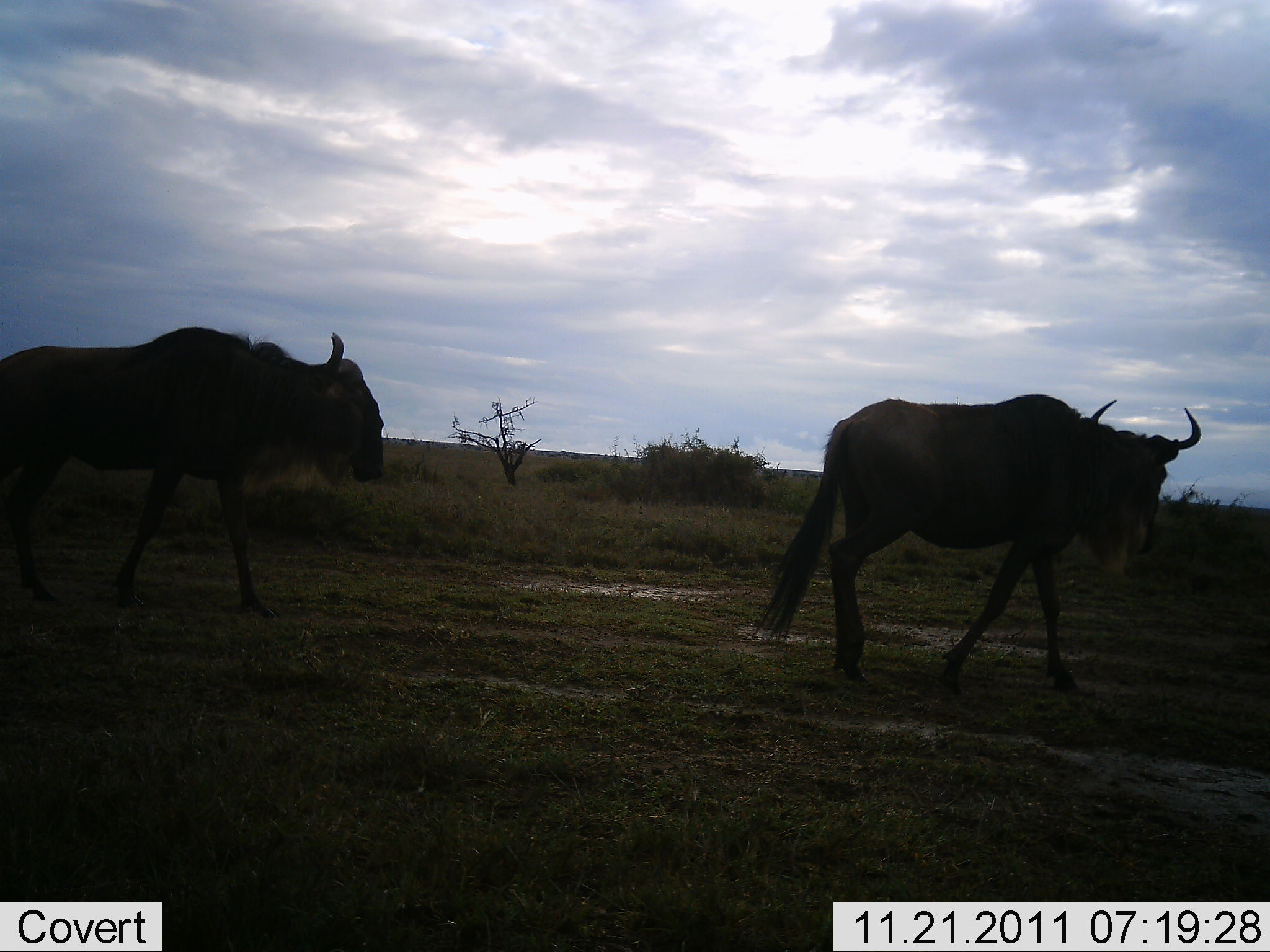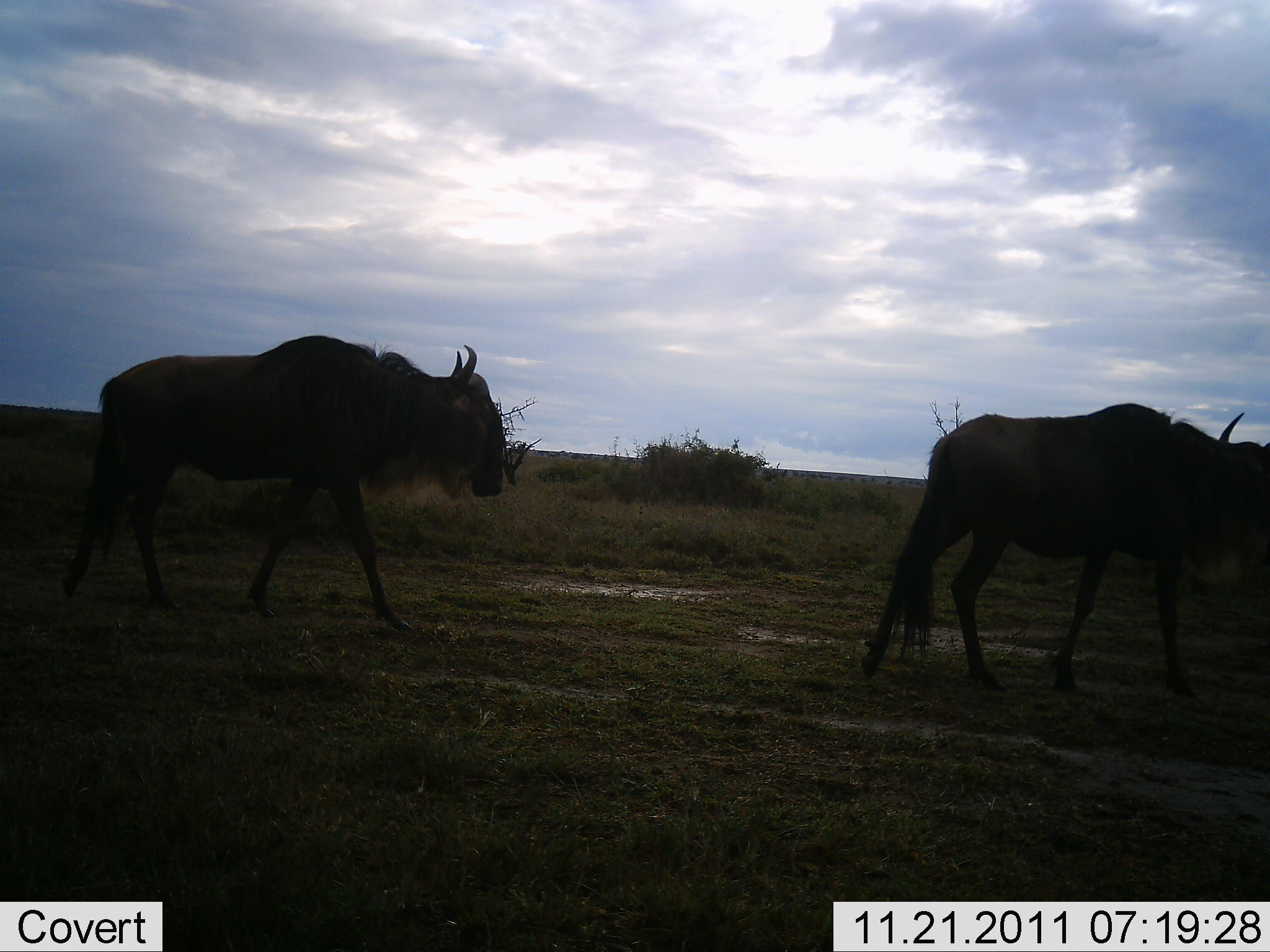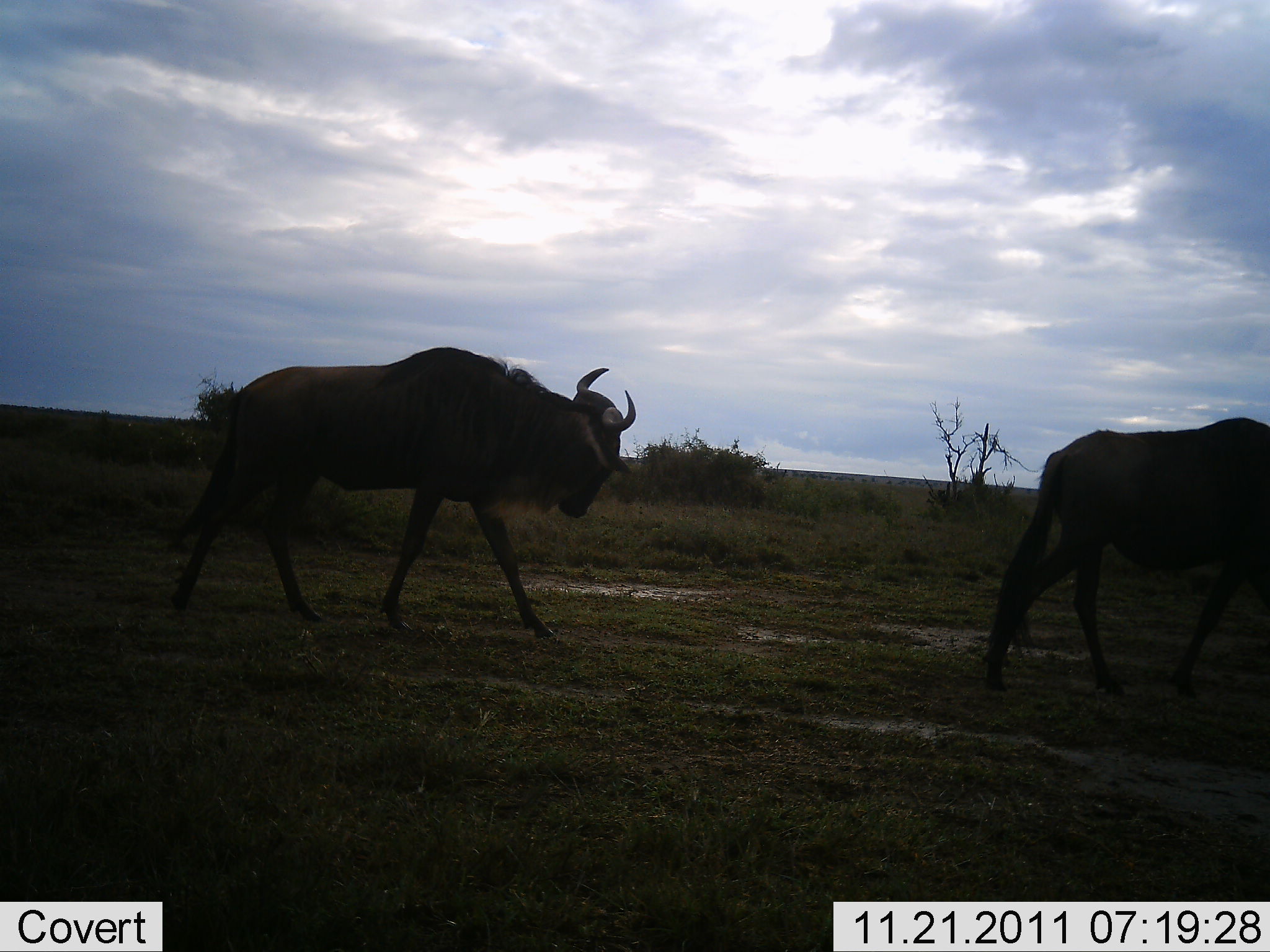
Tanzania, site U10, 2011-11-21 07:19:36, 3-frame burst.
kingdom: Animalia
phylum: Chordata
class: Mammalia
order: Artiodactyla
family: Bovidae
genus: Connochaetes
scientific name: Connochaetes taurinus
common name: blue wildebeest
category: wildebeest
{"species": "wildebeest (blue wildebeest) (Connochaetes taurinus)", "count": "2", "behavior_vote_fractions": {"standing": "0%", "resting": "0%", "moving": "100%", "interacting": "0%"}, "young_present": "0%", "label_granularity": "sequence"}